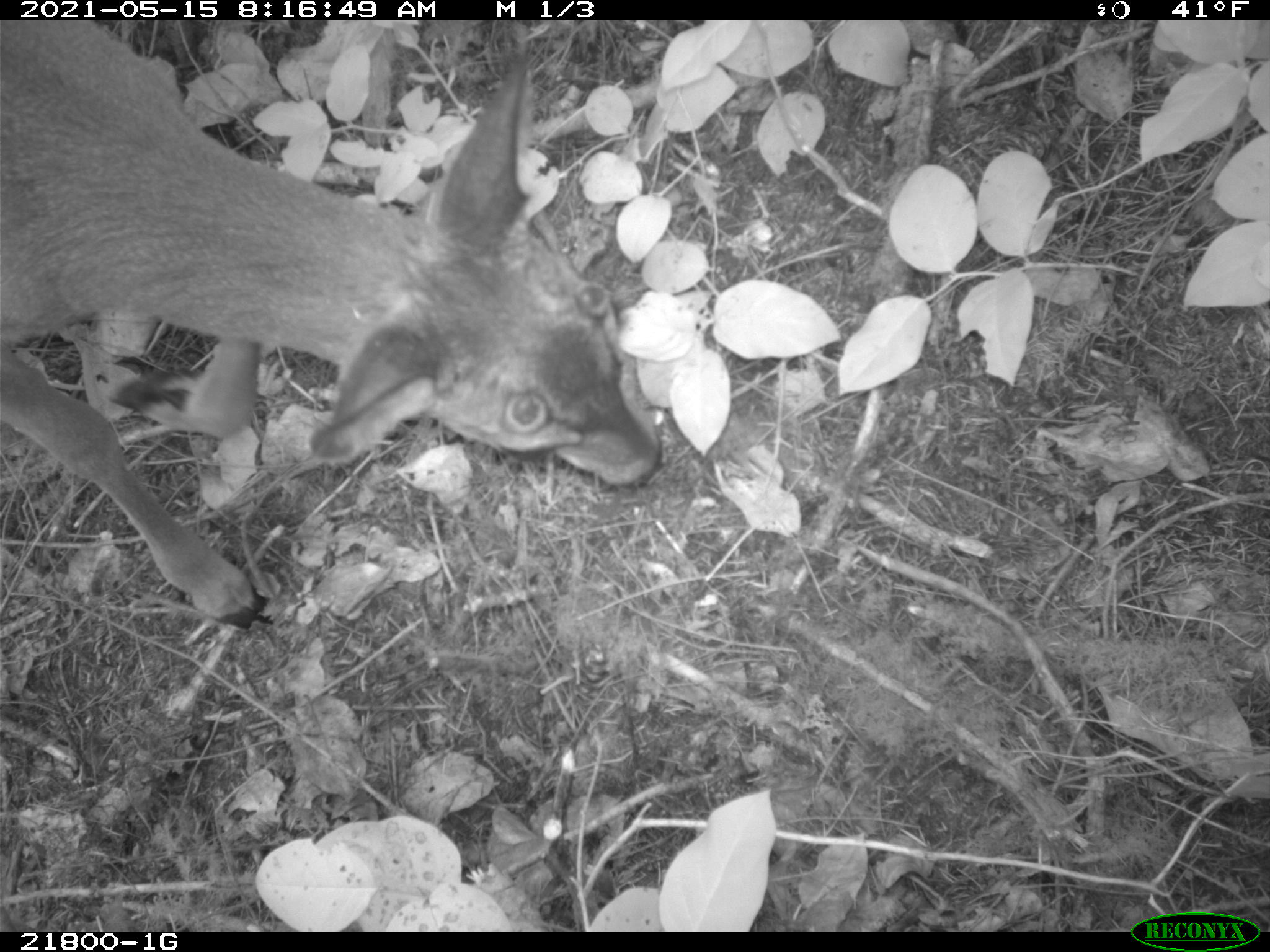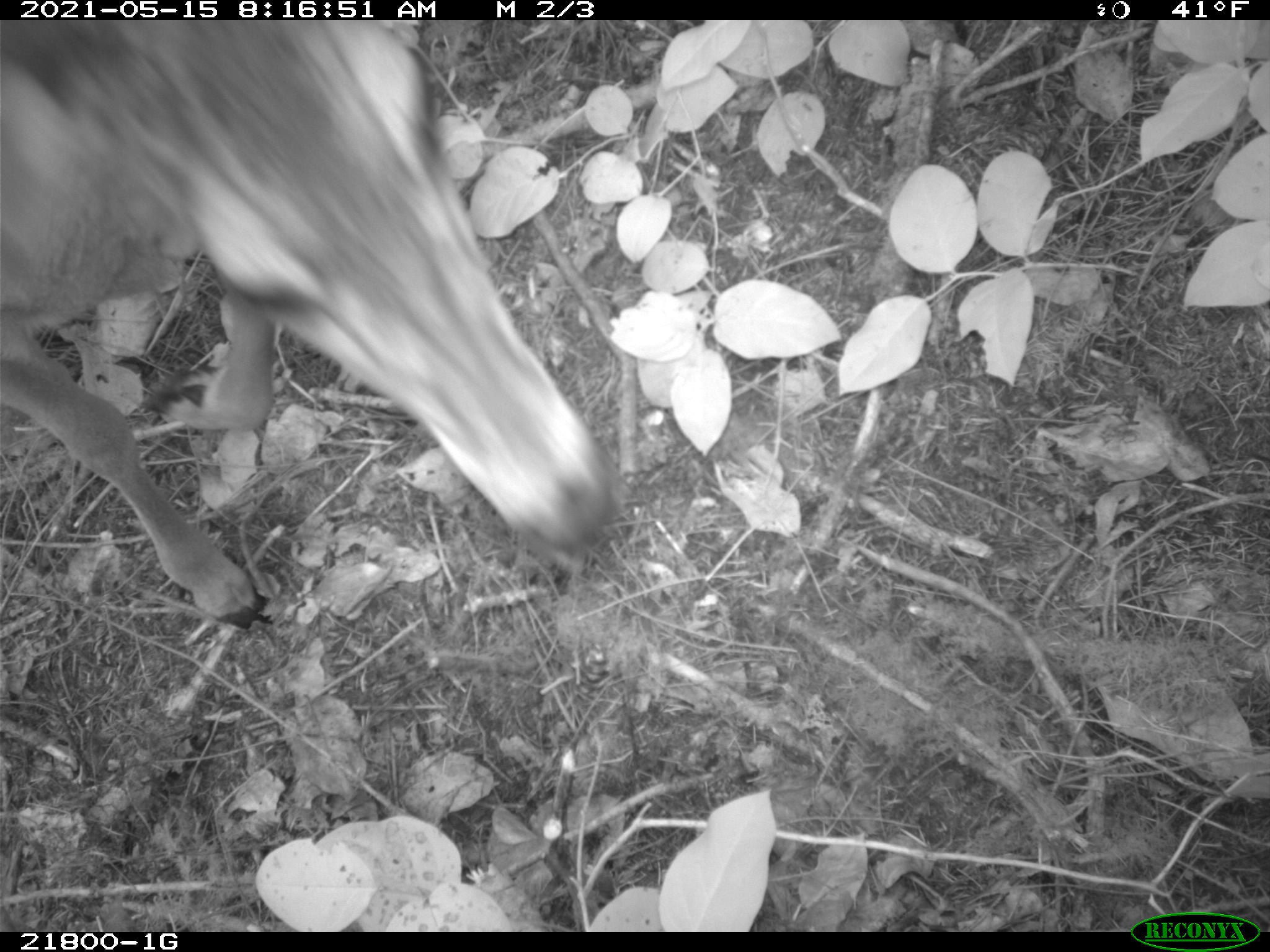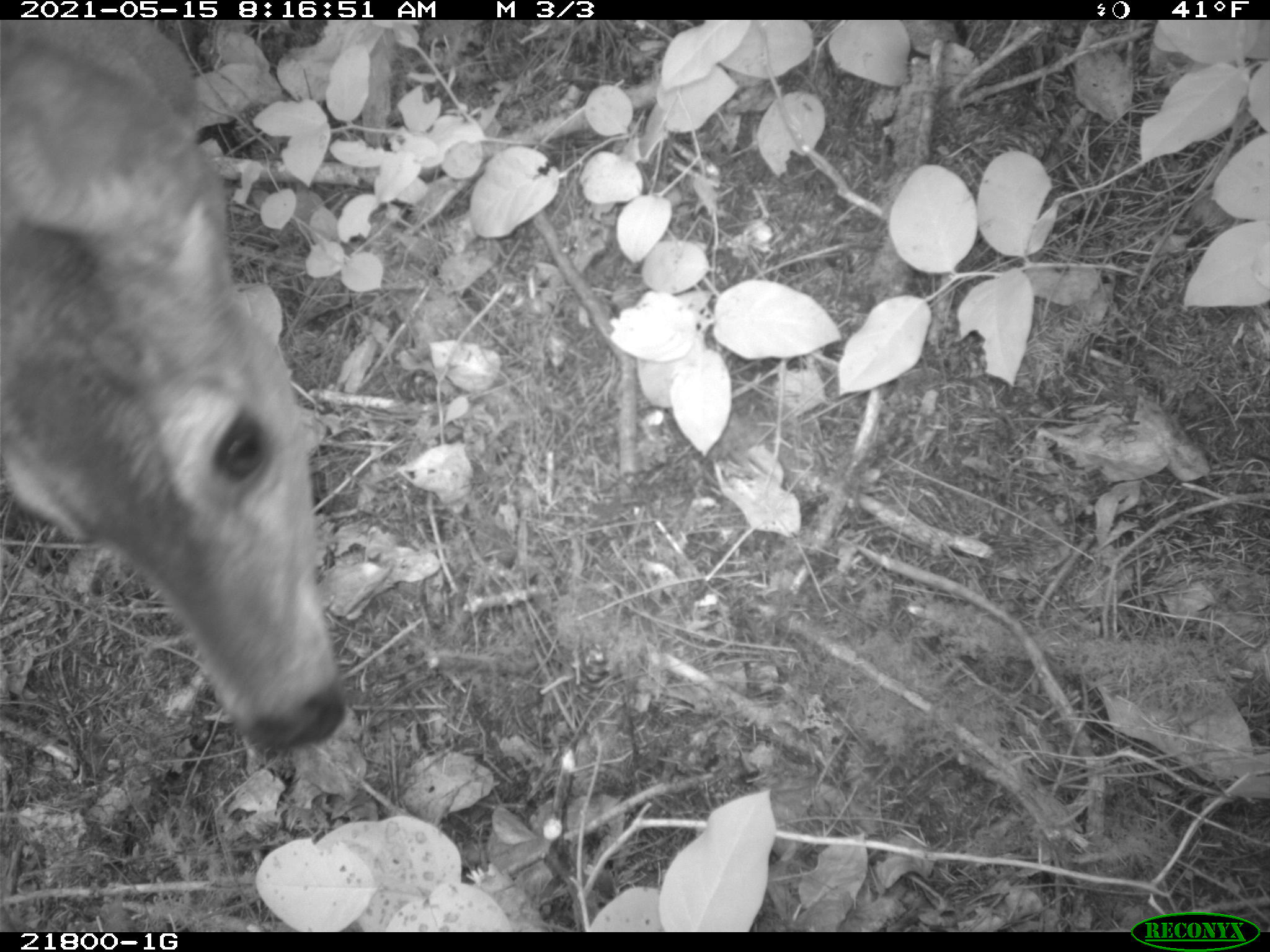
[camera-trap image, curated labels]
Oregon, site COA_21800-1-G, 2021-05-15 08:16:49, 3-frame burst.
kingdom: Animalia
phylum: Chordata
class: Mammalia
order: Artiodactyla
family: Cervidae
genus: Odocoileus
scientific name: Odocoileus hemionus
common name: black-tailed deer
Black-tailed deer (Odocoileus hemionus).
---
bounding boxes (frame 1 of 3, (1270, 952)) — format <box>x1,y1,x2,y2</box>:
black-tailed deer: <box>0,19,694,659</box>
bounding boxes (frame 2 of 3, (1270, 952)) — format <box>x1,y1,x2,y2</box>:
black-tailed deer: <box>0,21,631,635</box>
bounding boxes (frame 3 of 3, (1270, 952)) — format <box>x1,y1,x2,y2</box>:
black-tailed deer: <box>0,22,387,777</box>